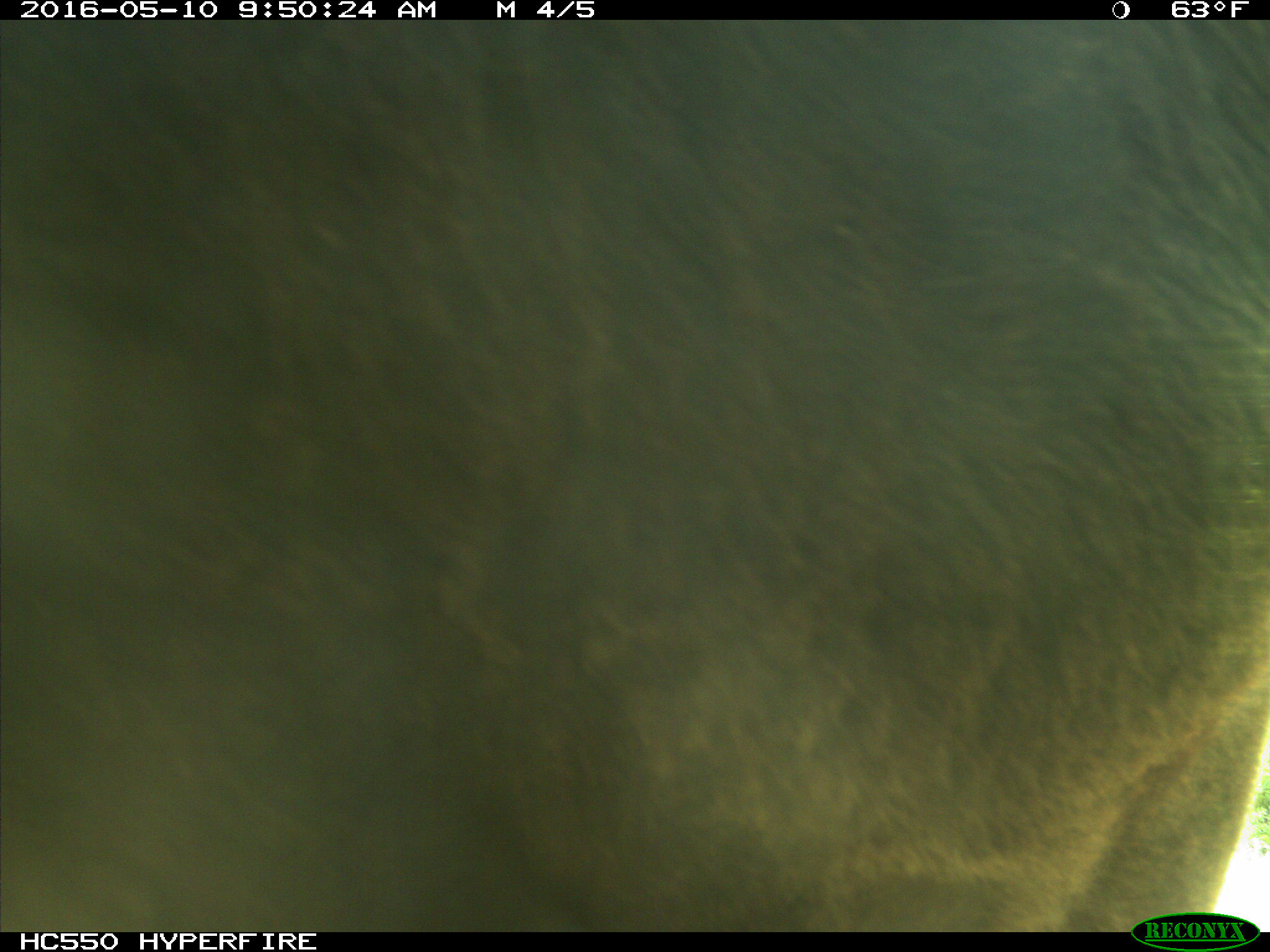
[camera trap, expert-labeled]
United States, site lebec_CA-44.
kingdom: Animalia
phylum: Chordata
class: Mammalia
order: Artiodactyla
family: Bovidae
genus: Bos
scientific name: Bos taurus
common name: domestic cow